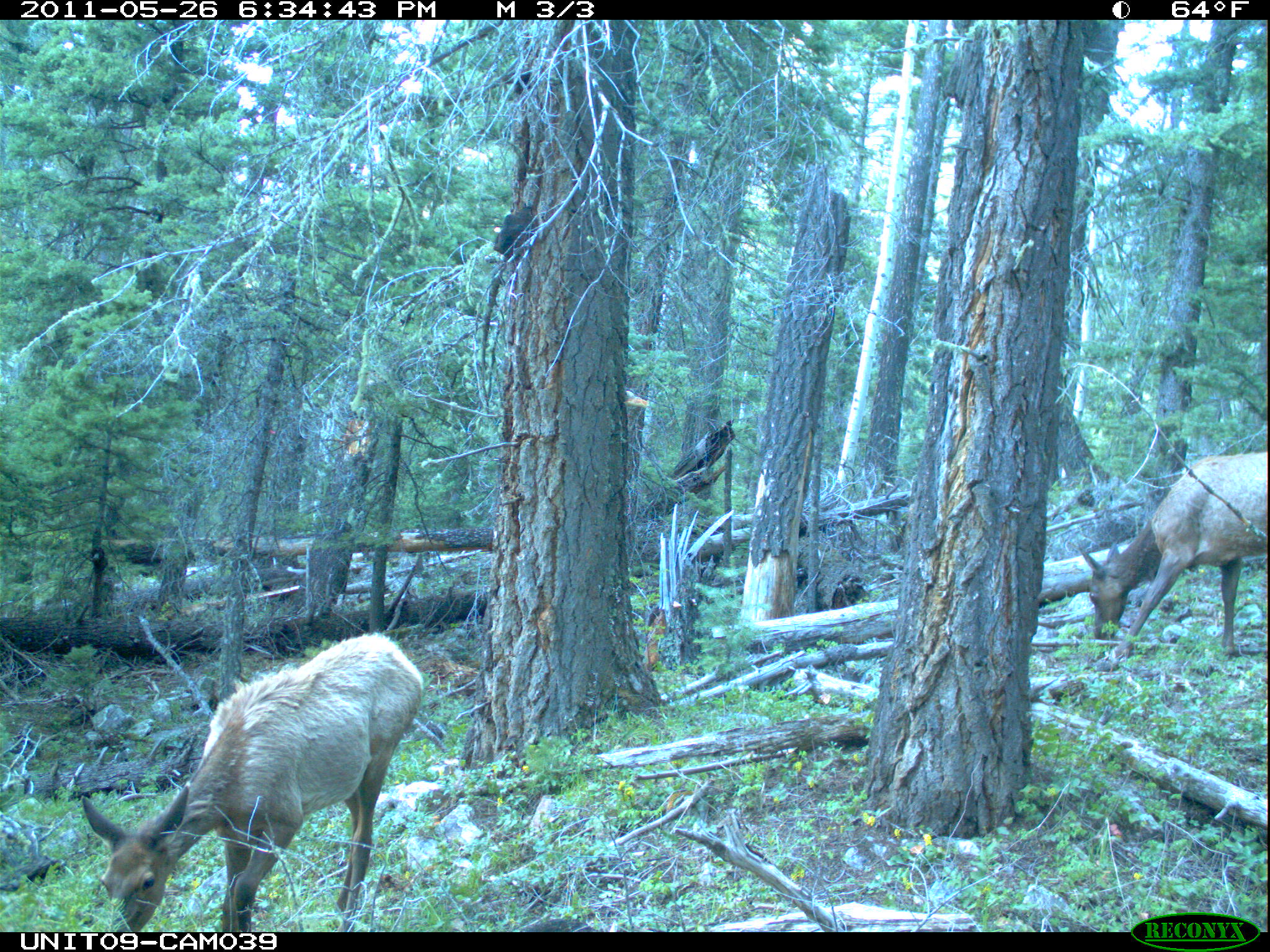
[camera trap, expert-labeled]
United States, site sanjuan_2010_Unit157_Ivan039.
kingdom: Animalia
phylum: Chordata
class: Mammalia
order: Artiodactyla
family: Cervidae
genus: Cervus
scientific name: Cervus elaphus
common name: red deer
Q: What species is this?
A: Cervus elaphus (red deer).